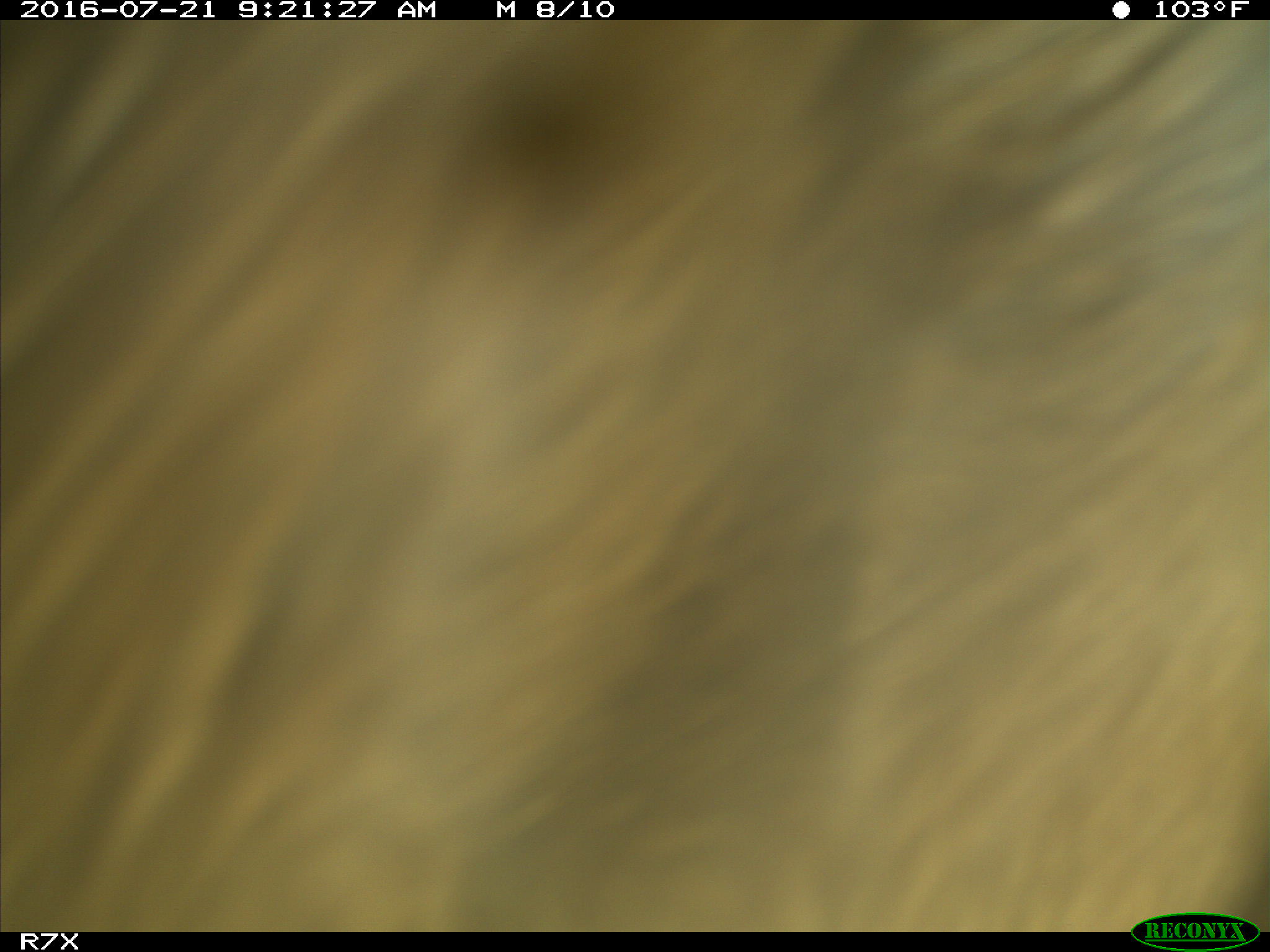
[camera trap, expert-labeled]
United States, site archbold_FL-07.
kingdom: Animalia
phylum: Chordata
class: Mammalia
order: Artiodactyla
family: Bovidae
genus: Bos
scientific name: Bos taurus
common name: domestic cow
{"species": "Bos taurus (domestic cow)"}